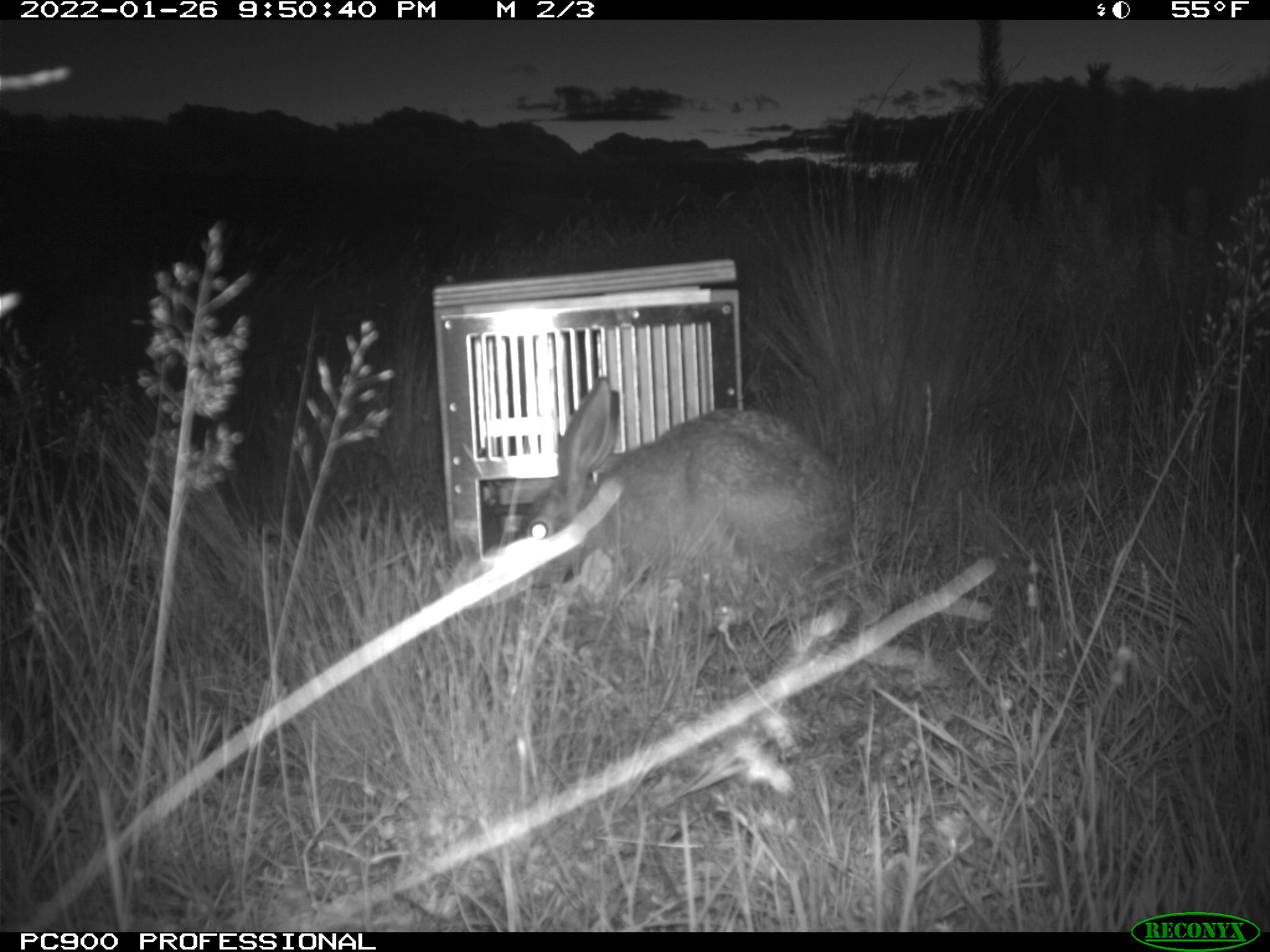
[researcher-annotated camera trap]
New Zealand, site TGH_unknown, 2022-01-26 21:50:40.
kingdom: Animalia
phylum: Chordata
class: Mammalia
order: Lagomorpha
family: Leporidae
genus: Lepus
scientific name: Lepus europaeus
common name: brown hare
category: hare